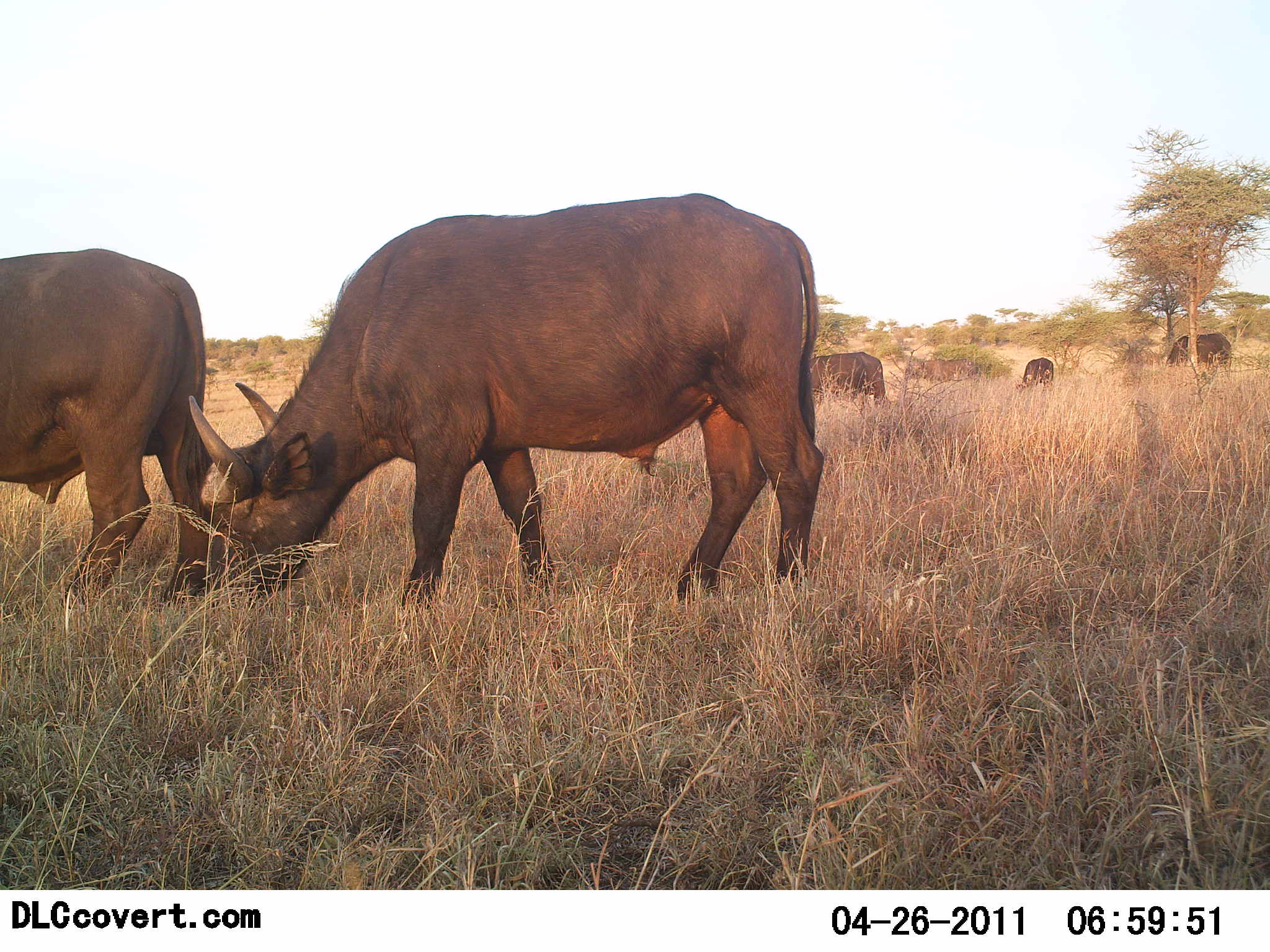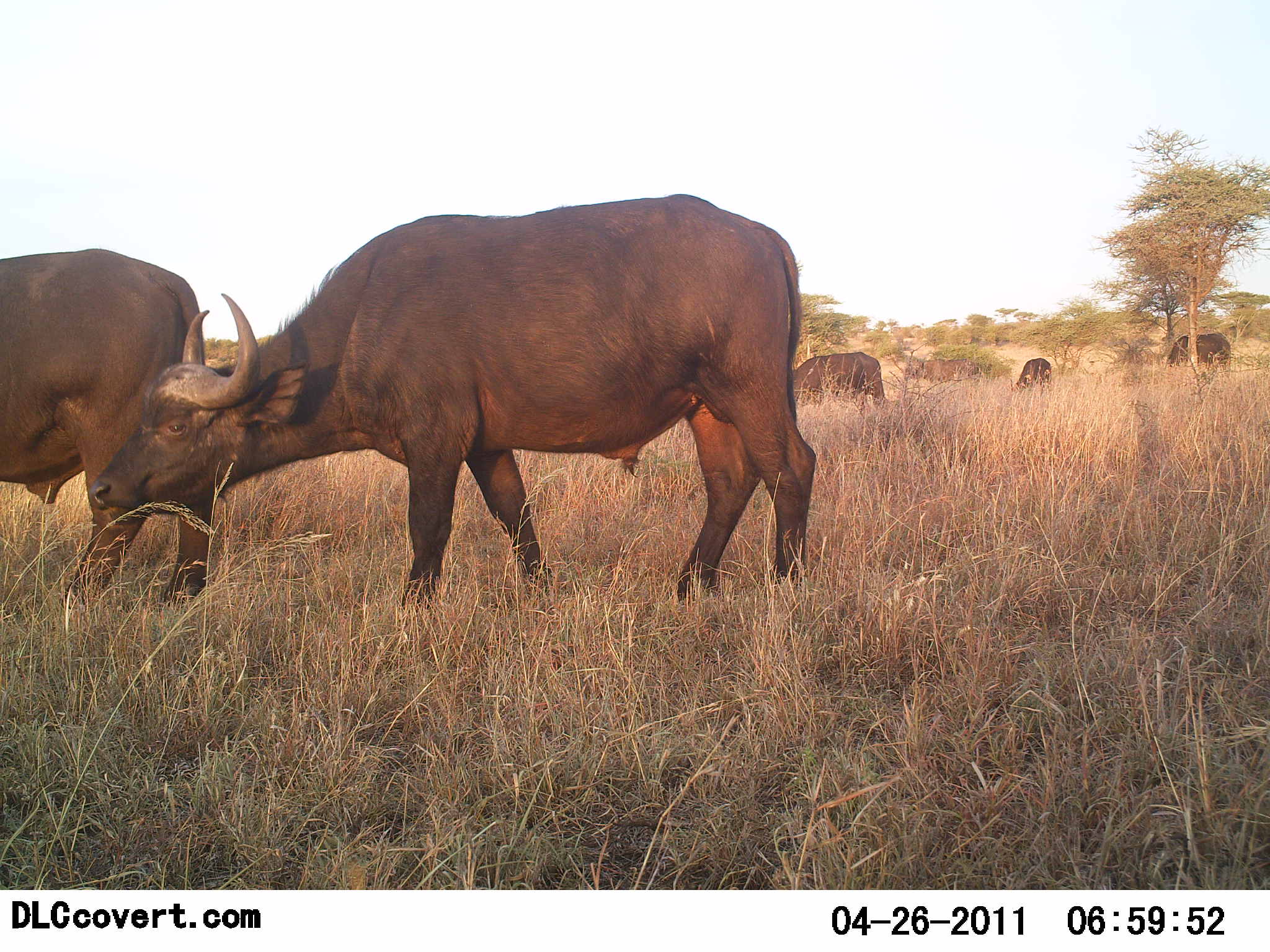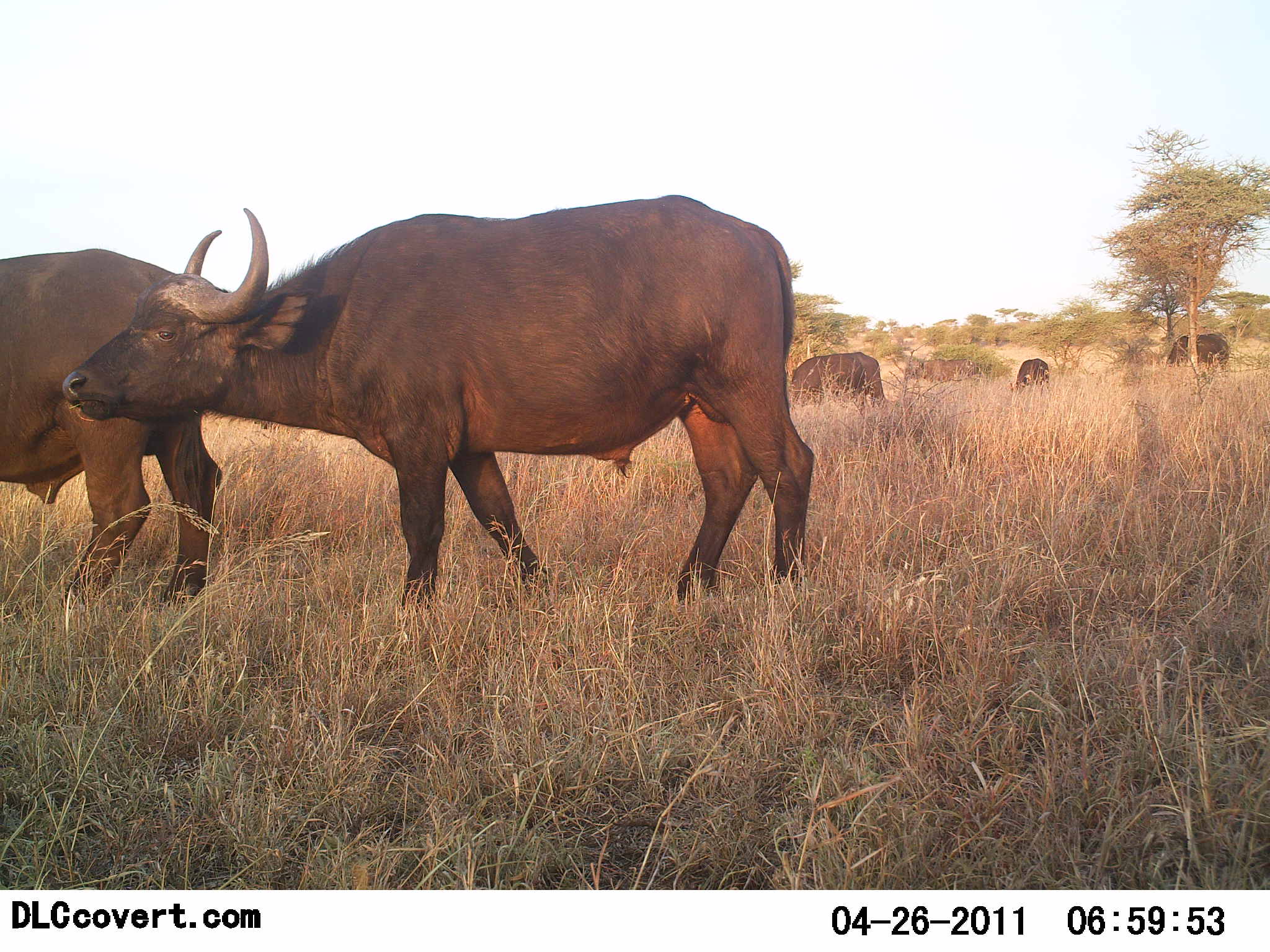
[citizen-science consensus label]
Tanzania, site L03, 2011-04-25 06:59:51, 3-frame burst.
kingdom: Animalia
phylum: Chordata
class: Mammalia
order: Artiodactyla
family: Bovidae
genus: Syncerus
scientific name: Syncerus caffer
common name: cape buffalo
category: buffalo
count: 5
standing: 60%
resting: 0%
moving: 10%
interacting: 0%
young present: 0%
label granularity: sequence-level